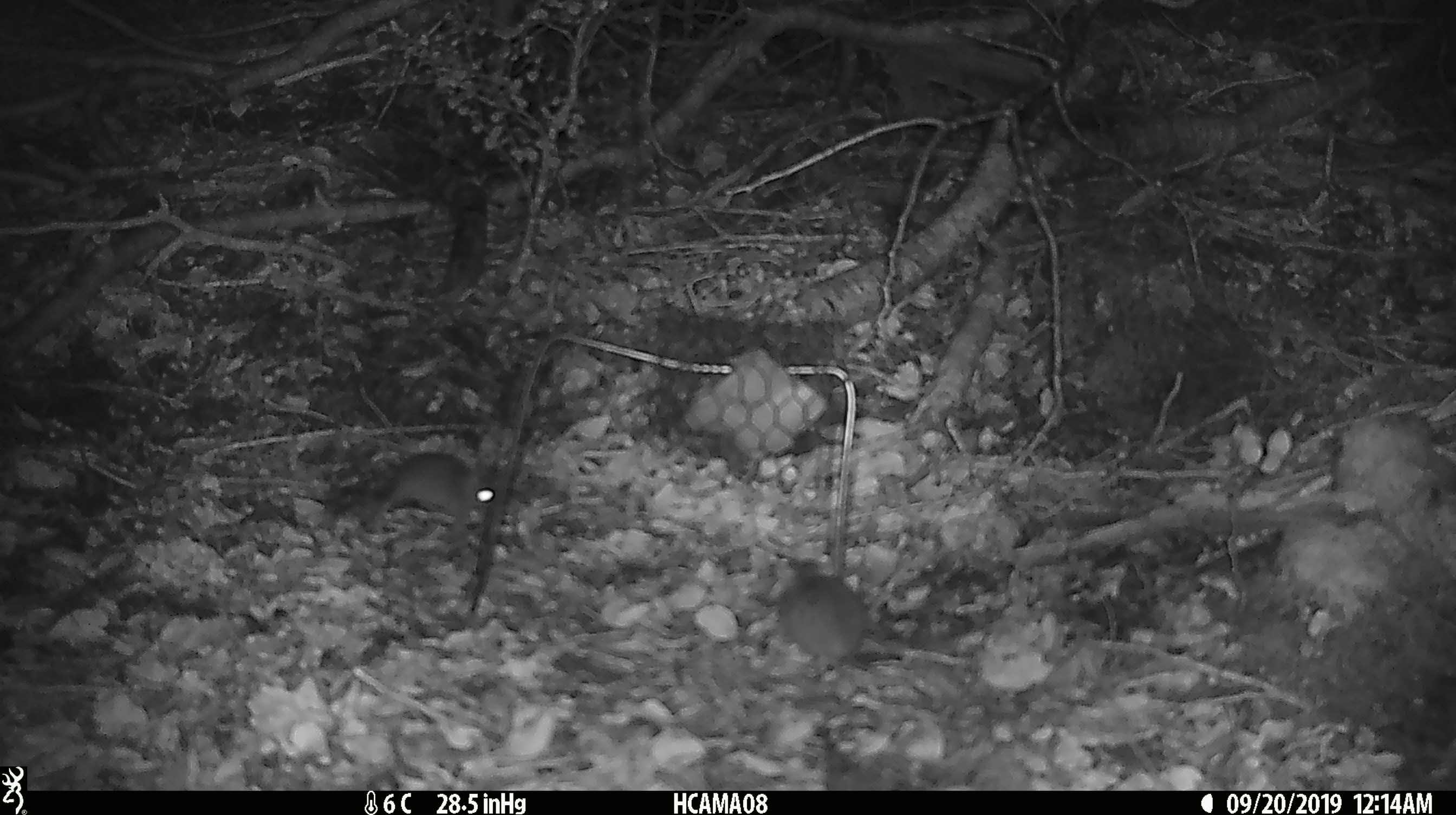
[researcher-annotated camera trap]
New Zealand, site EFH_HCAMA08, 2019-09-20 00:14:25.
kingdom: Animalia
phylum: Chordata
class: Mammalia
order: Rodentia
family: Muridae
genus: Mus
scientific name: Mus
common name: mouse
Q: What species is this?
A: Mouse (Mus).